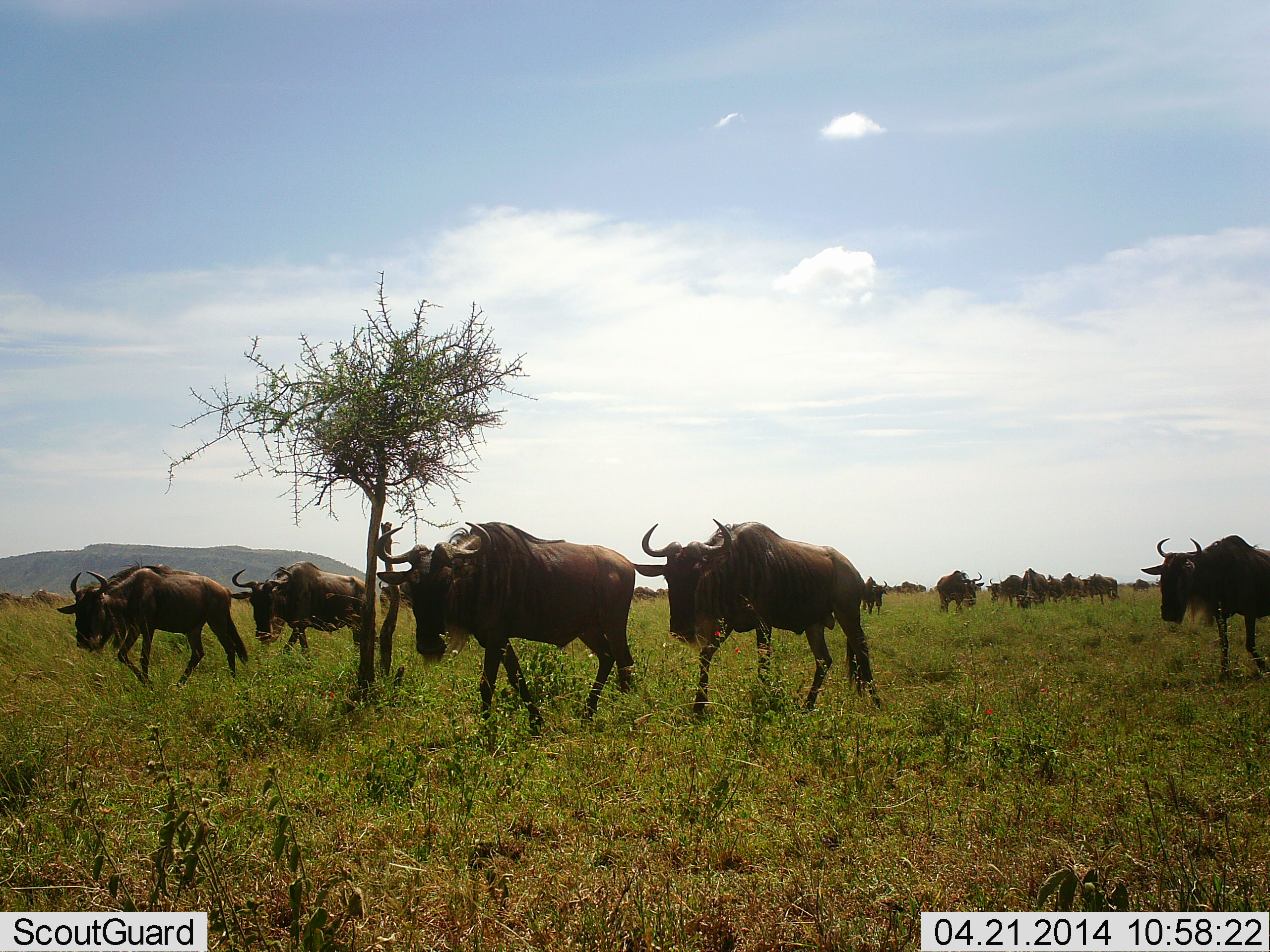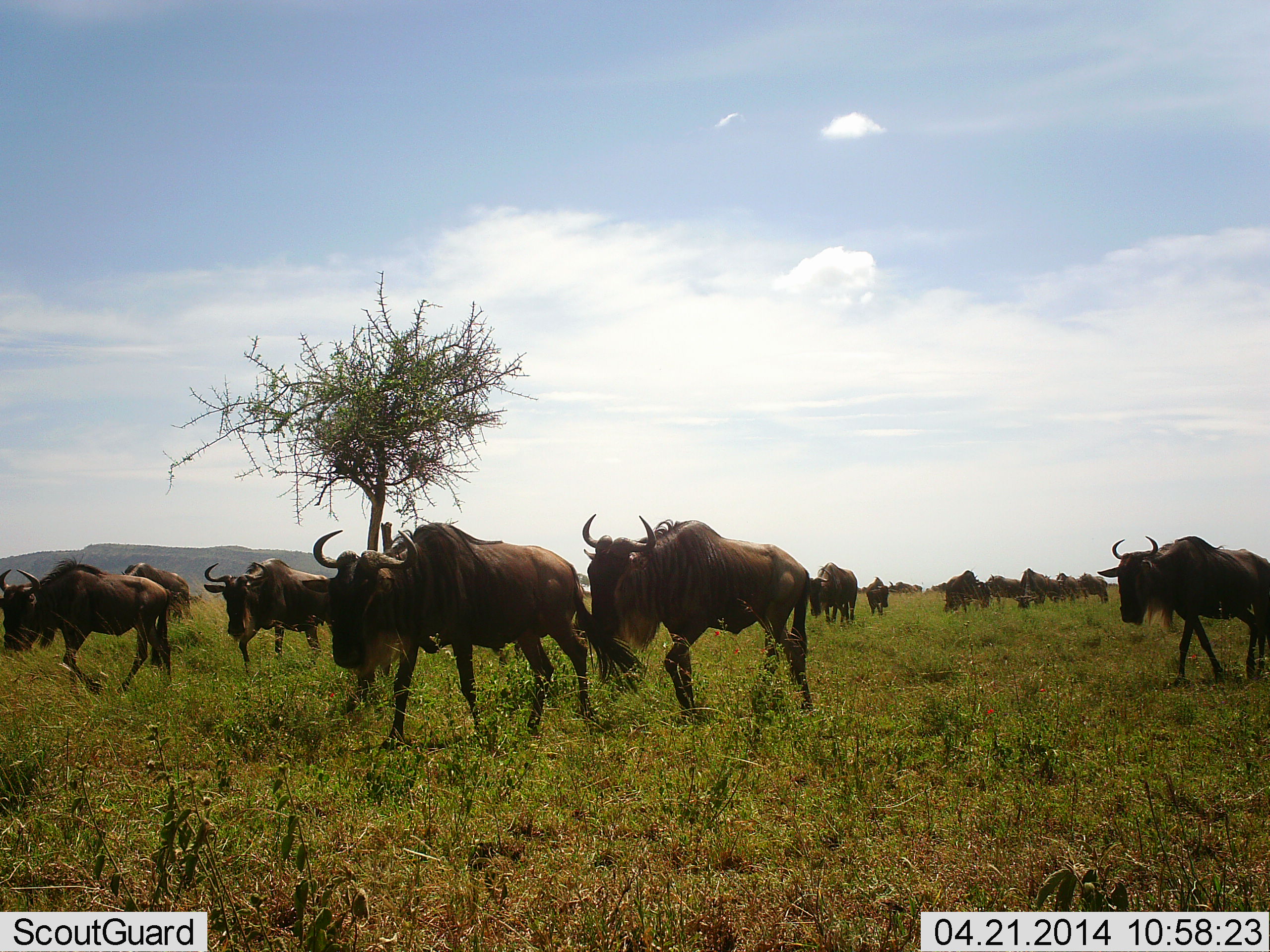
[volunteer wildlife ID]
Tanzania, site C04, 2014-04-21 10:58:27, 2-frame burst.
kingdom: Animalia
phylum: Chordata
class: Mammalia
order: Artiodactyla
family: Bovidae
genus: Connochaetes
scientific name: Connochaetes taurinus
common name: blue wildebeest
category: wildebeest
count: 11-50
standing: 10%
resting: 0%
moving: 100%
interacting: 0%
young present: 0%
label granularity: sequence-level